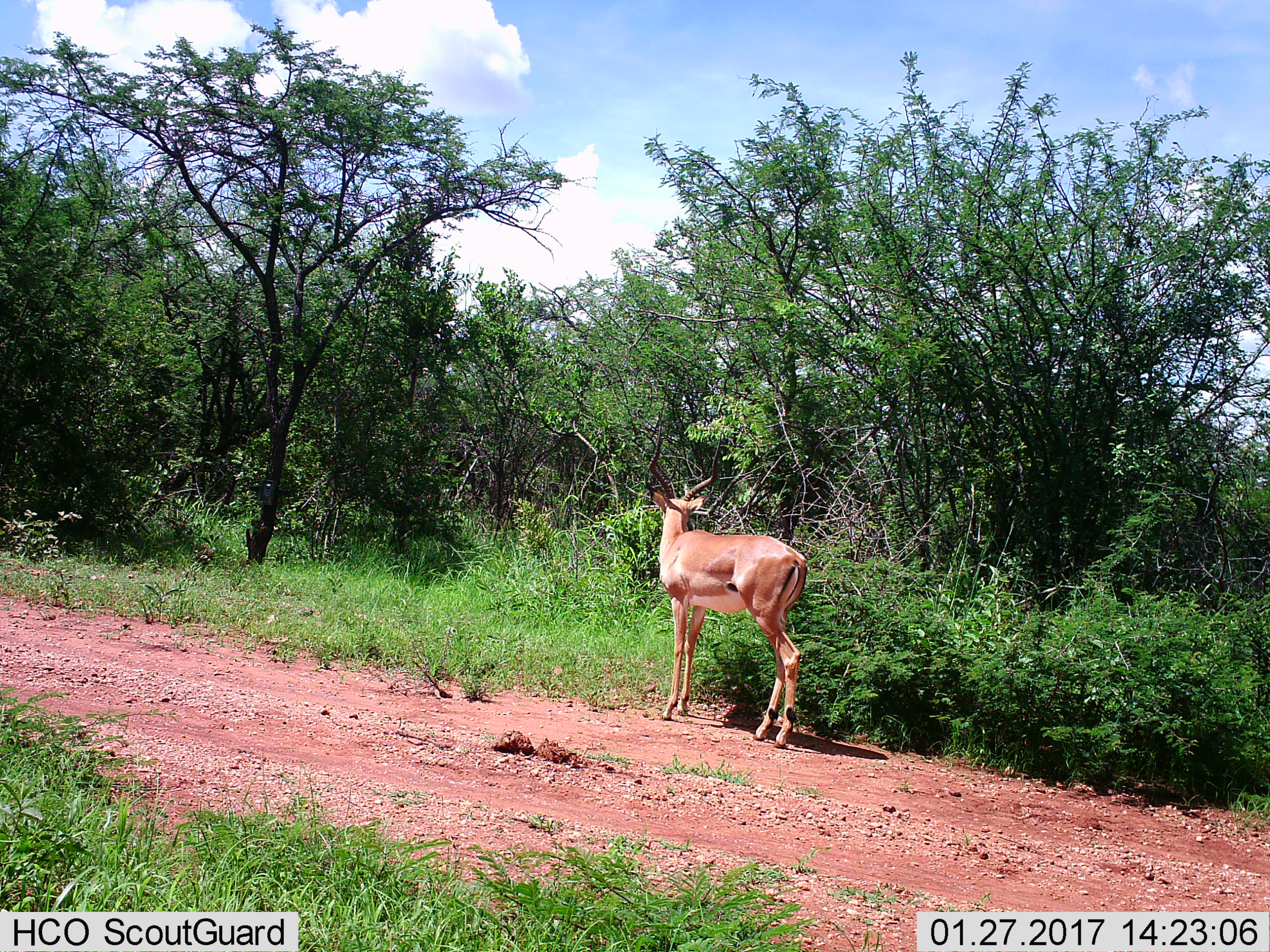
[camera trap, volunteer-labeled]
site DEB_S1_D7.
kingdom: Animalia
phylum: Chordata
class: Mammalia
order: Artiodactyla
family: Bovidae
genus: Aepyceros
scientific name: Aepyceros melampus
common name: impala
Impala (Aepyceros melampus), count 1. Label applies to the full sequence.